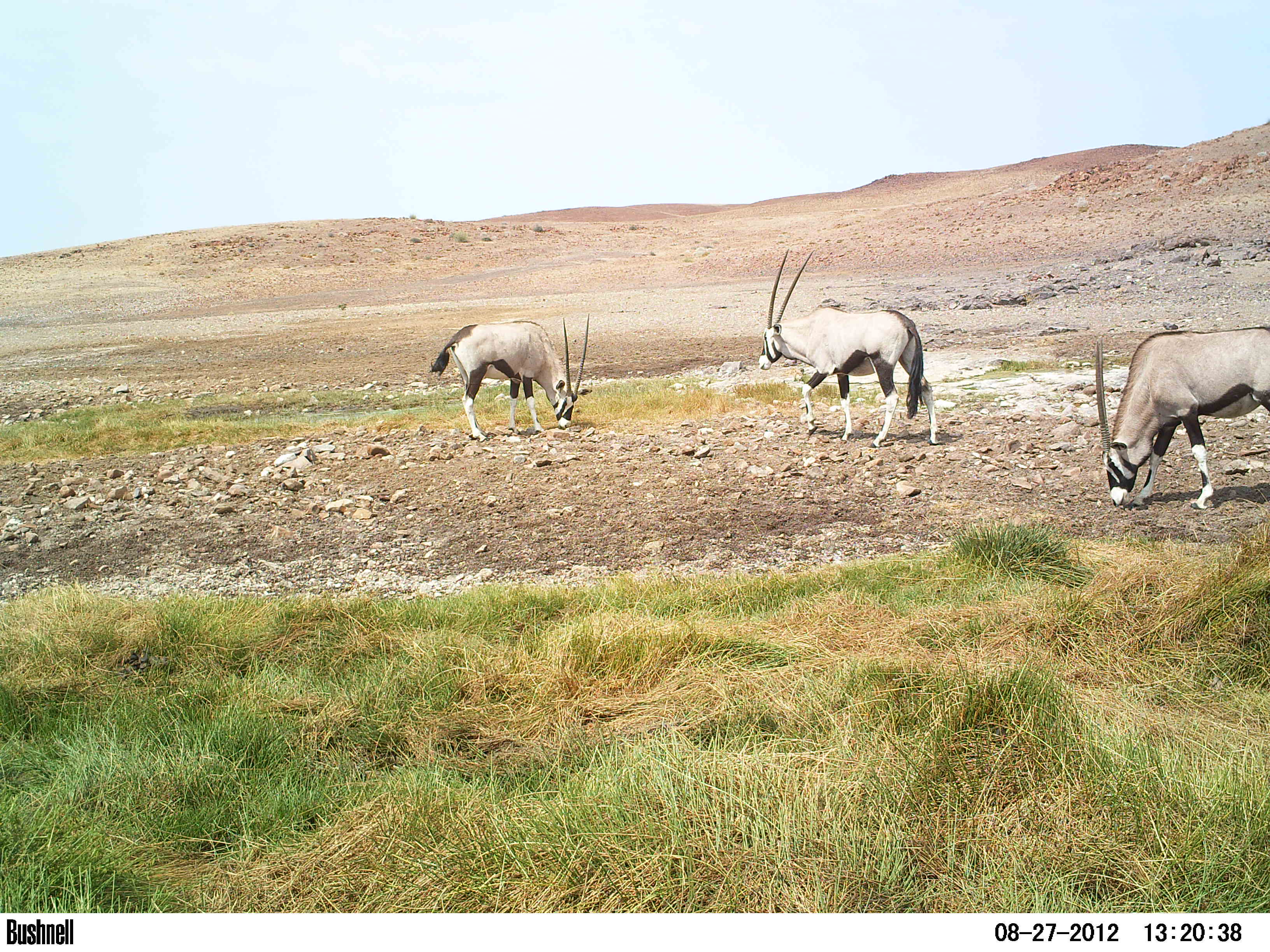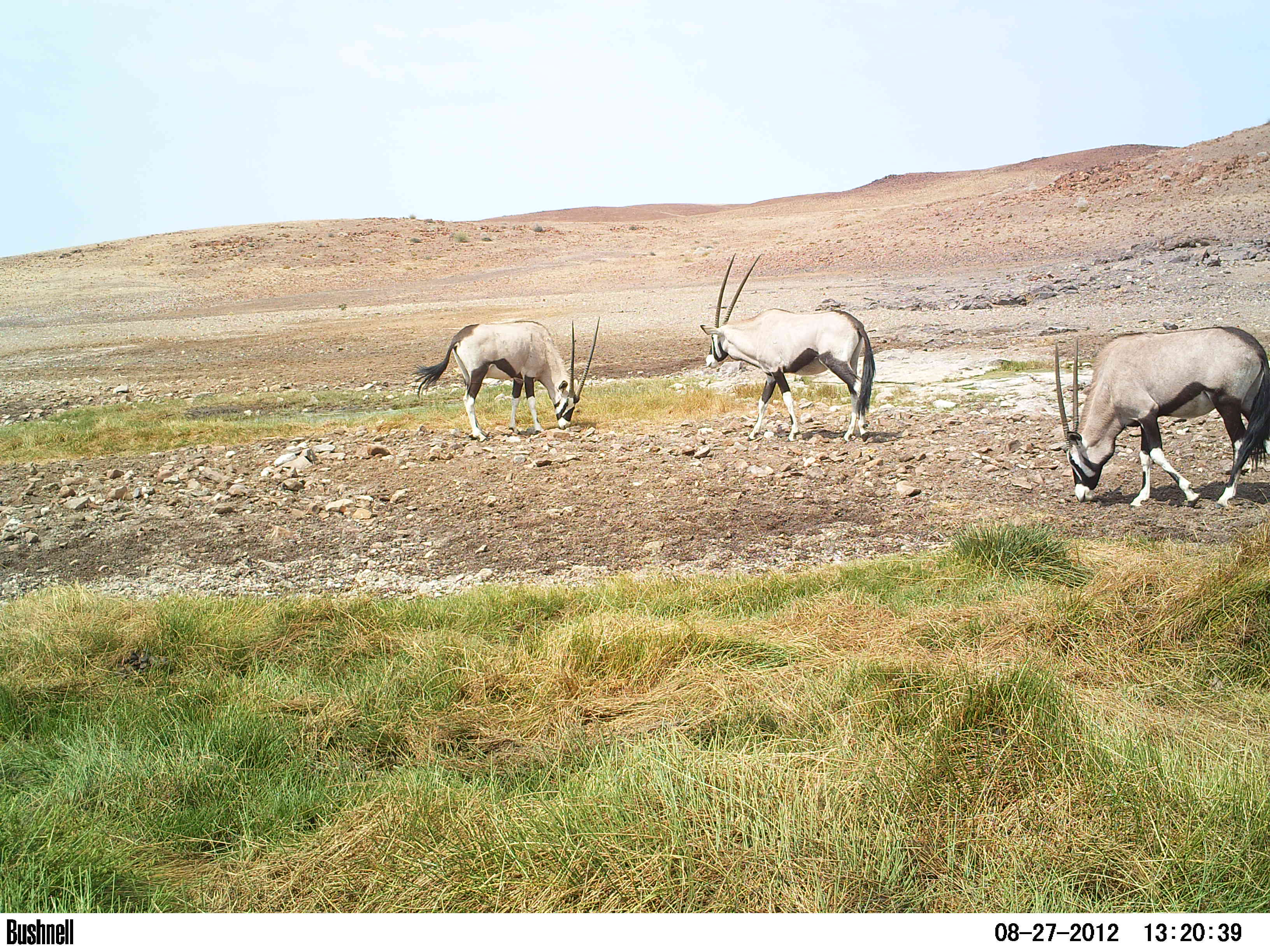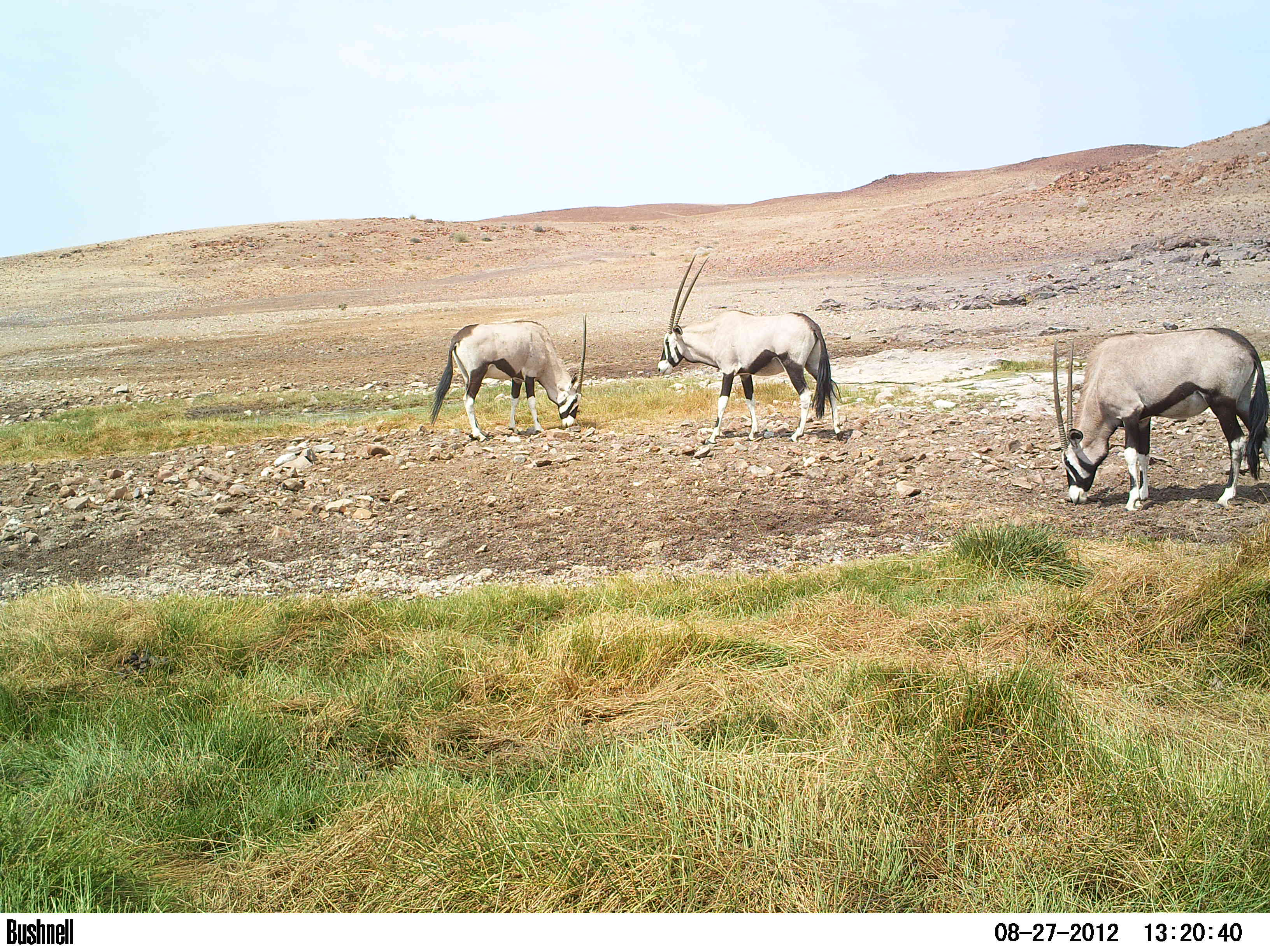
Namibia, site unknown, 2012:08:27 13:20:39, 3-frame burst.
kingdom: Animalia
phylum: Chordata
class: Mammalia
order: Artiodactyla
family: Bovidae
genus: Oryx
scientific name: Oryx gazella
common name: gemsbok